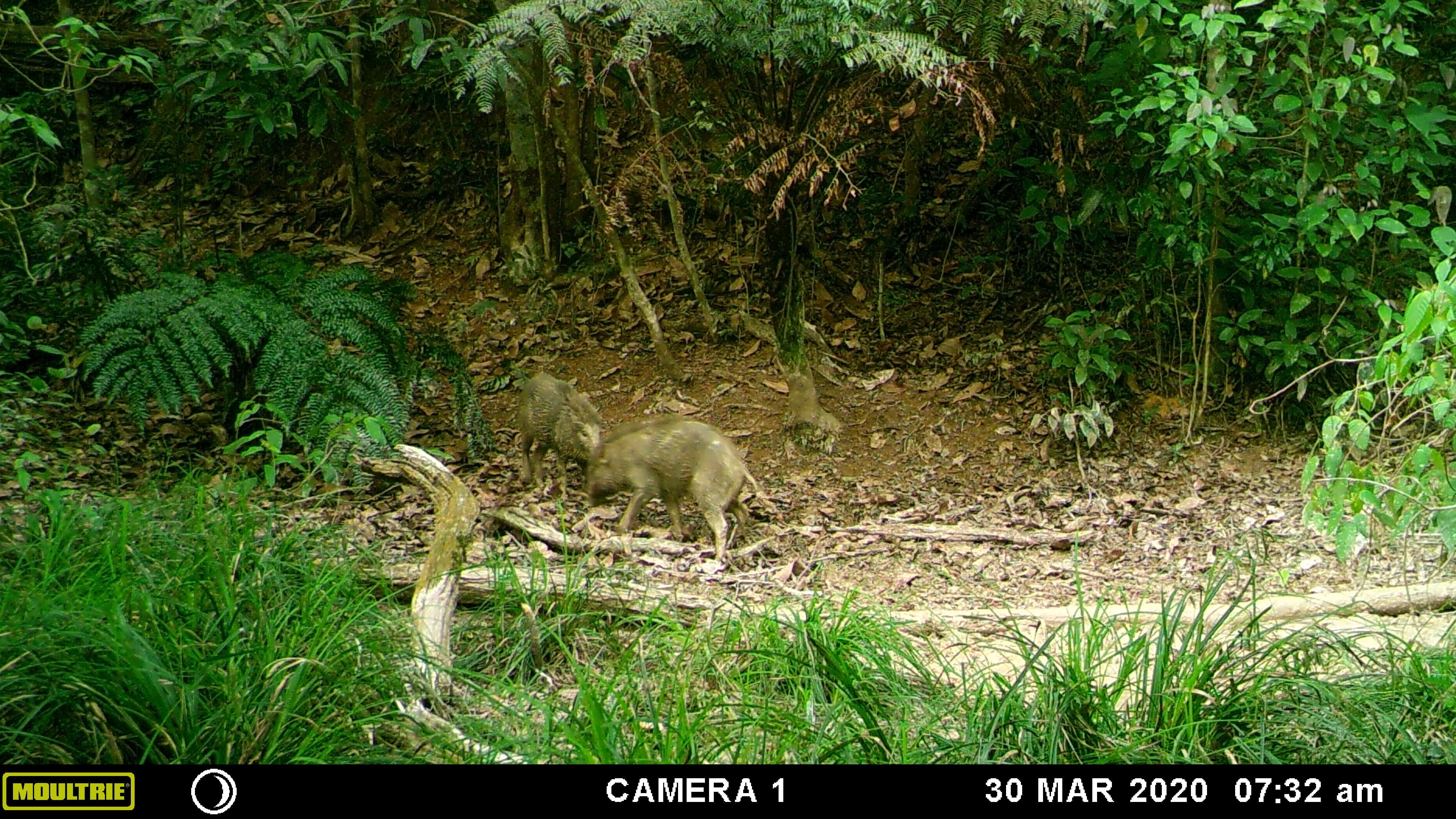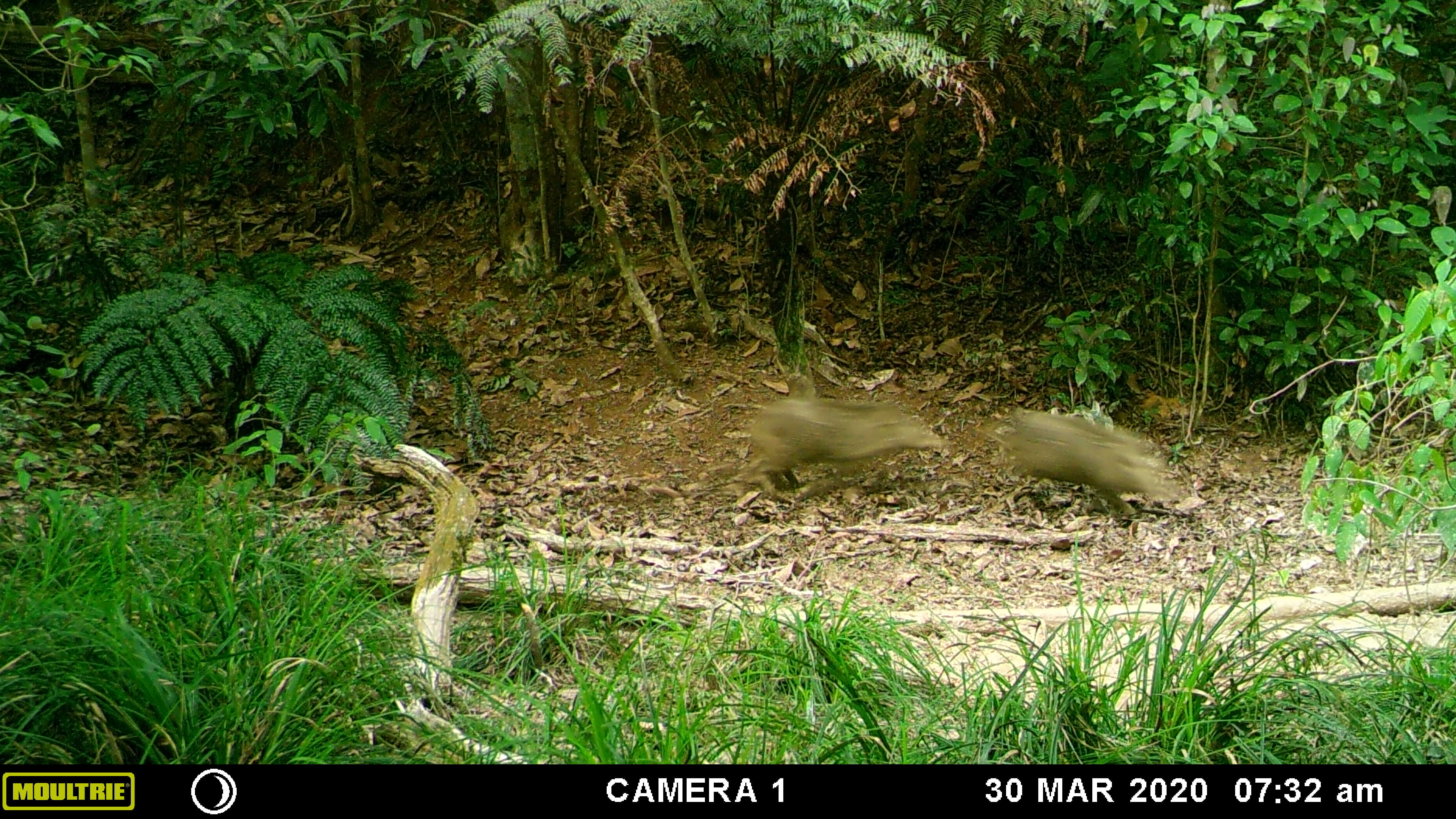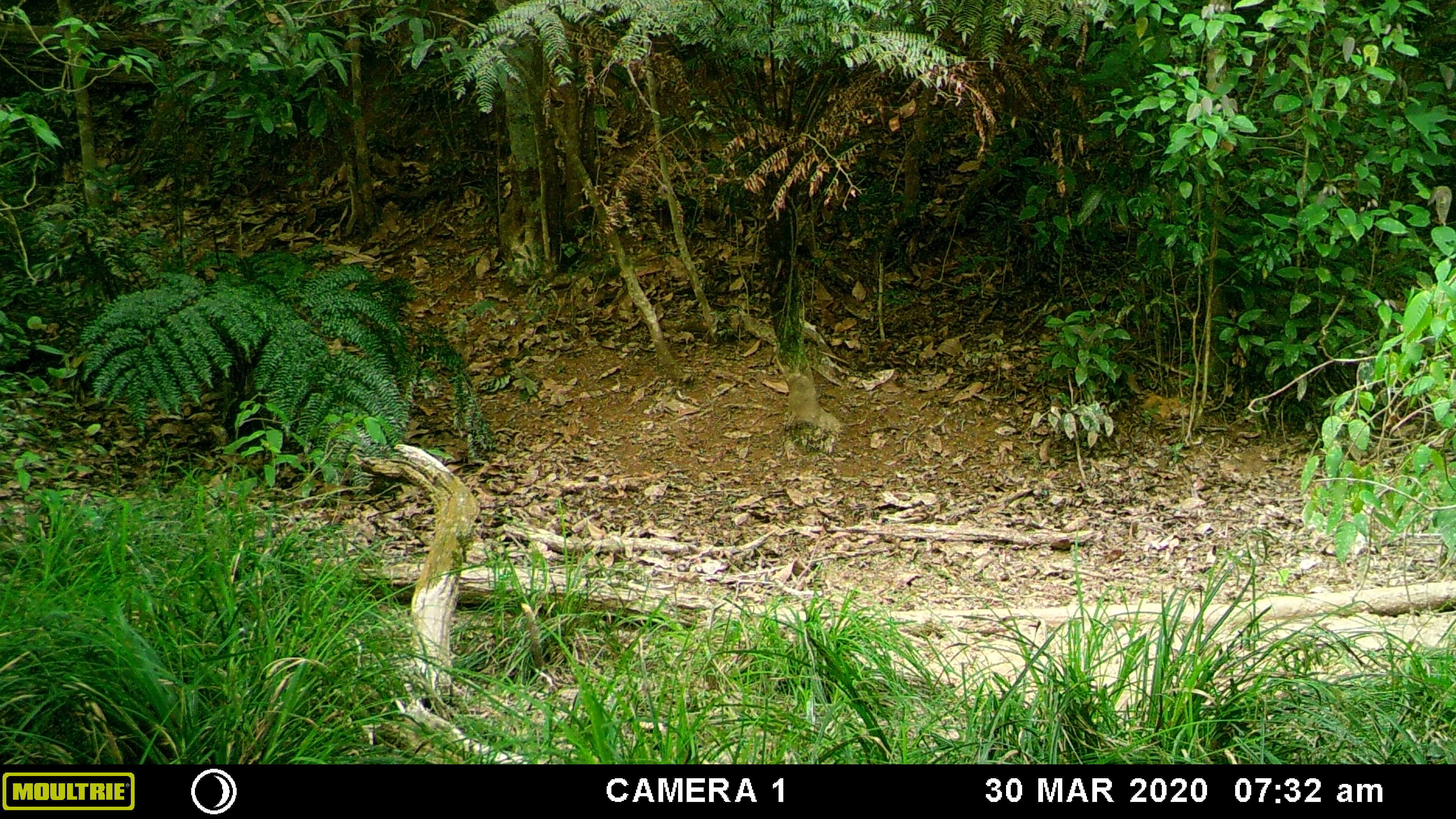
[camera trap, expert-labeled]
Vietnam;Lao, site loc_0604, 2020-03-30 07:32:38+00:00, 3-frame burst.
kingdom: Animalia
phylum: Chordata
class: Mammalia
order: Artiodactyla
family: Suidae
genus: Sus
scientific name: Sus scrofa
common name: eurasian wild pig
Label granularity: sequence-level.